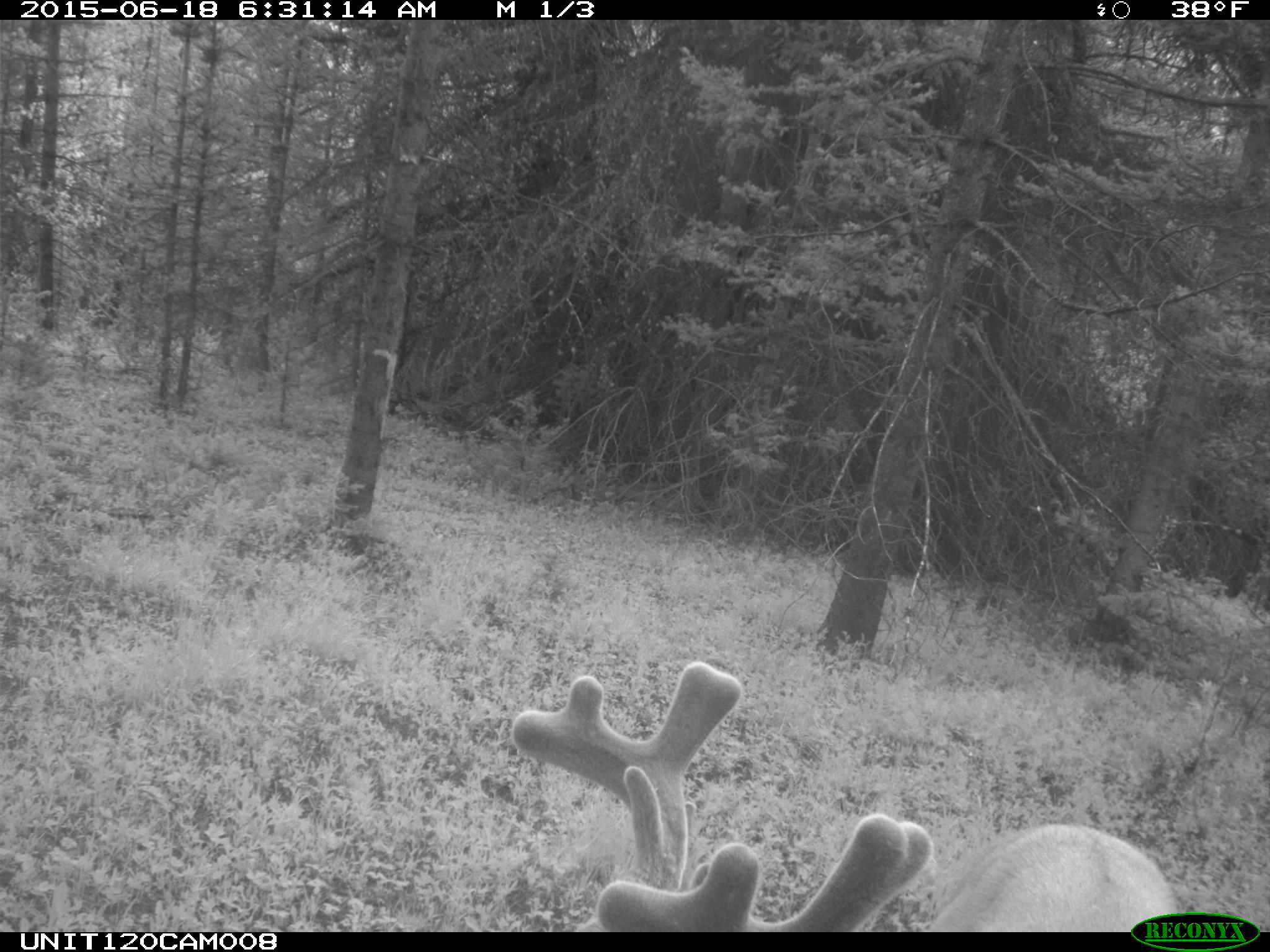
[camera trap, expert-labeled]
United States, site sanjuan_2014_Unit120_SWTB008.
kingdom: Animalia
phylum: Chordata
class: Mammalia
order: Artiodactyla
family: Cervidae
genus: Odocoileus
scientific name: Odocoileus hemionus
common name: mule deer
Odocoileus hemionus (mule deer).